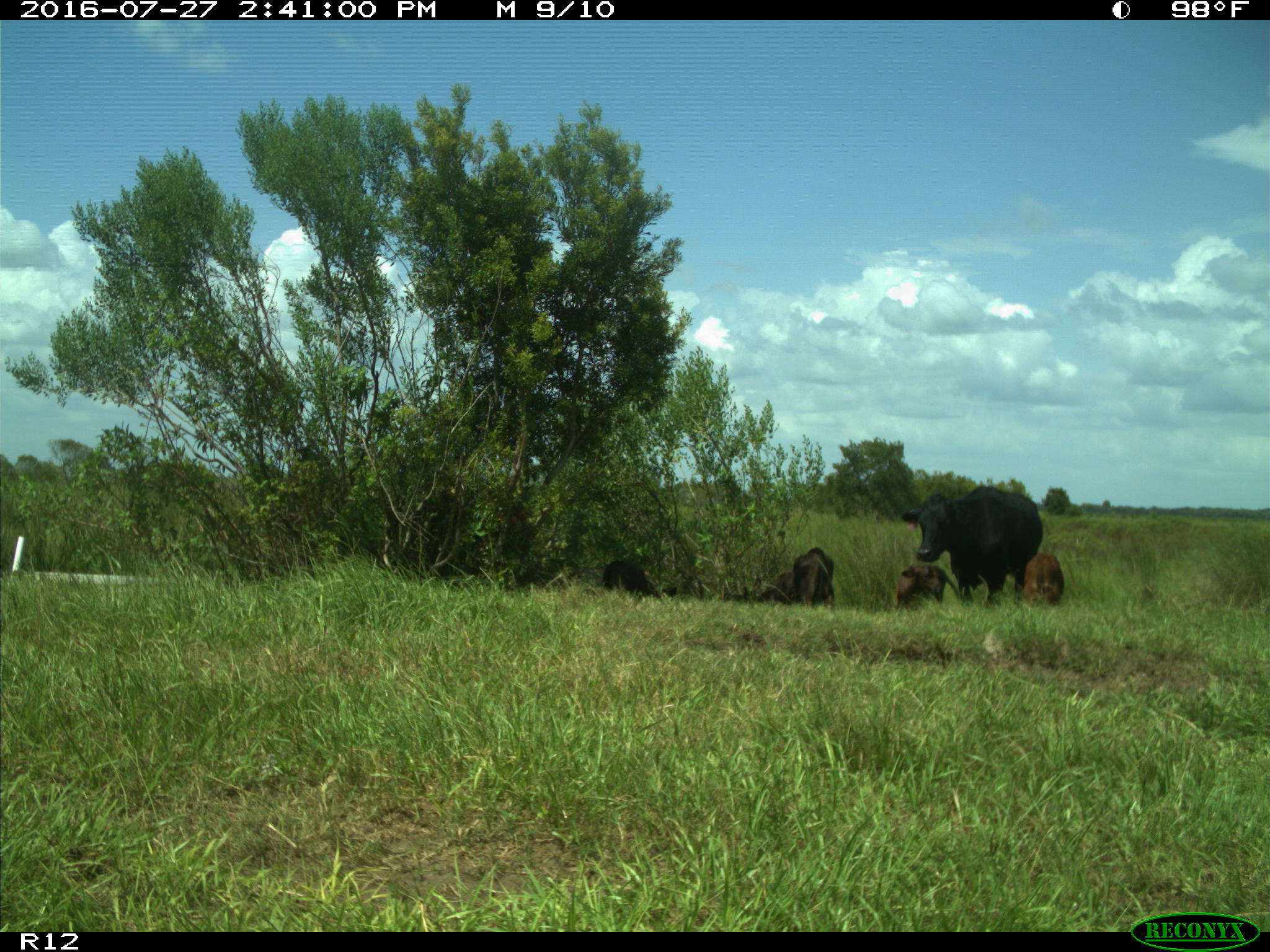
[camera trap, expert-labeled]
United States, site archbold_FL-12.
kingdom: Animalia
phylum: Chordata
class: Mammalia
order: Artiodactyla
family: Bovidae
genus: Bos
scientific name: Bos taurus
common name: domestic cow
Bos taurus (domestic cow).